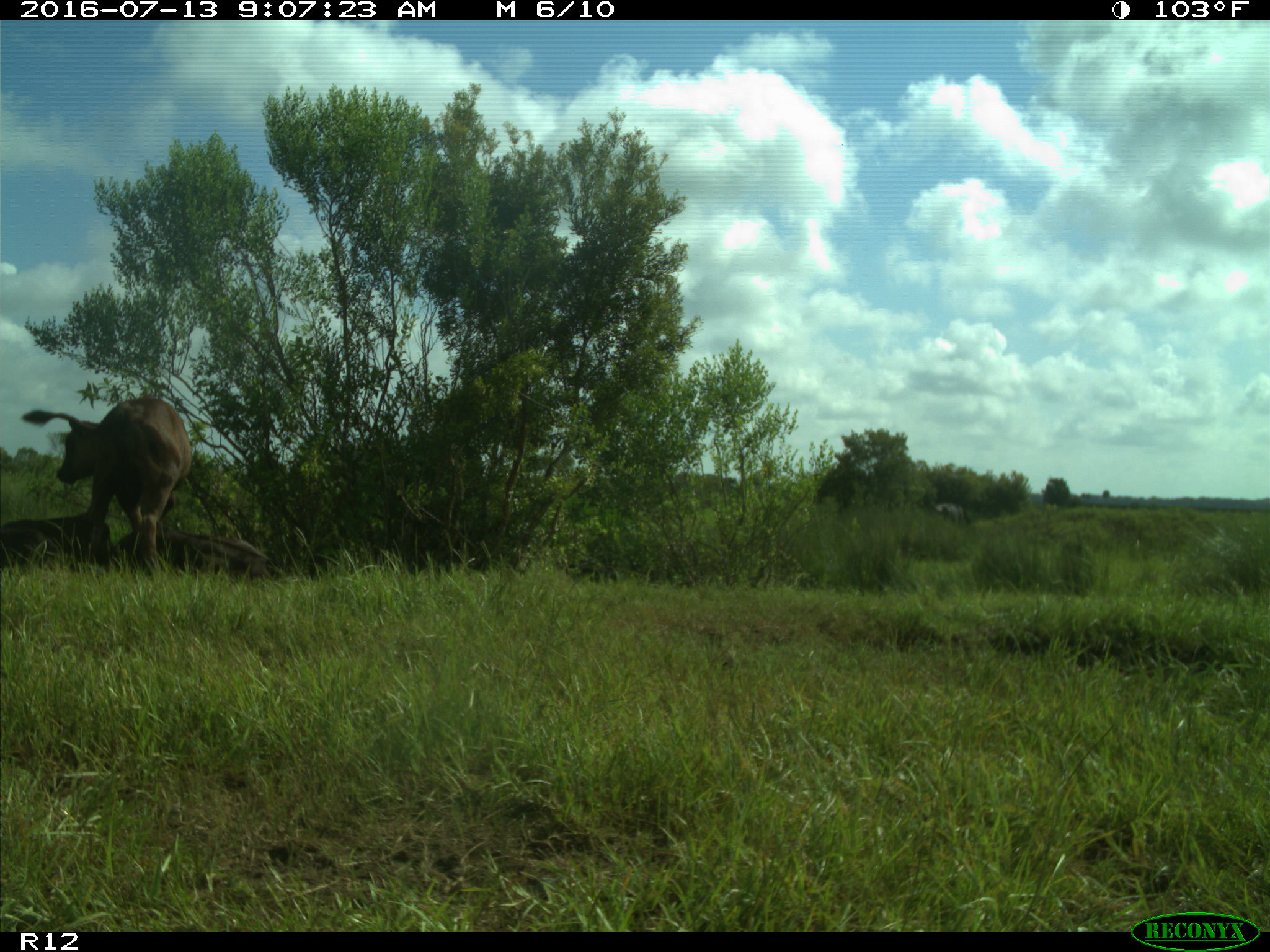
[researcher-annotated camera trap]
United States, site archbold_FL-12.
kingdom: Animalia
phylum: Chordata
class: Mammalia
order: Artiodactyla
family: Bovidae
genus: Bos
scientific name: Bos taurus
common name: domestic cow